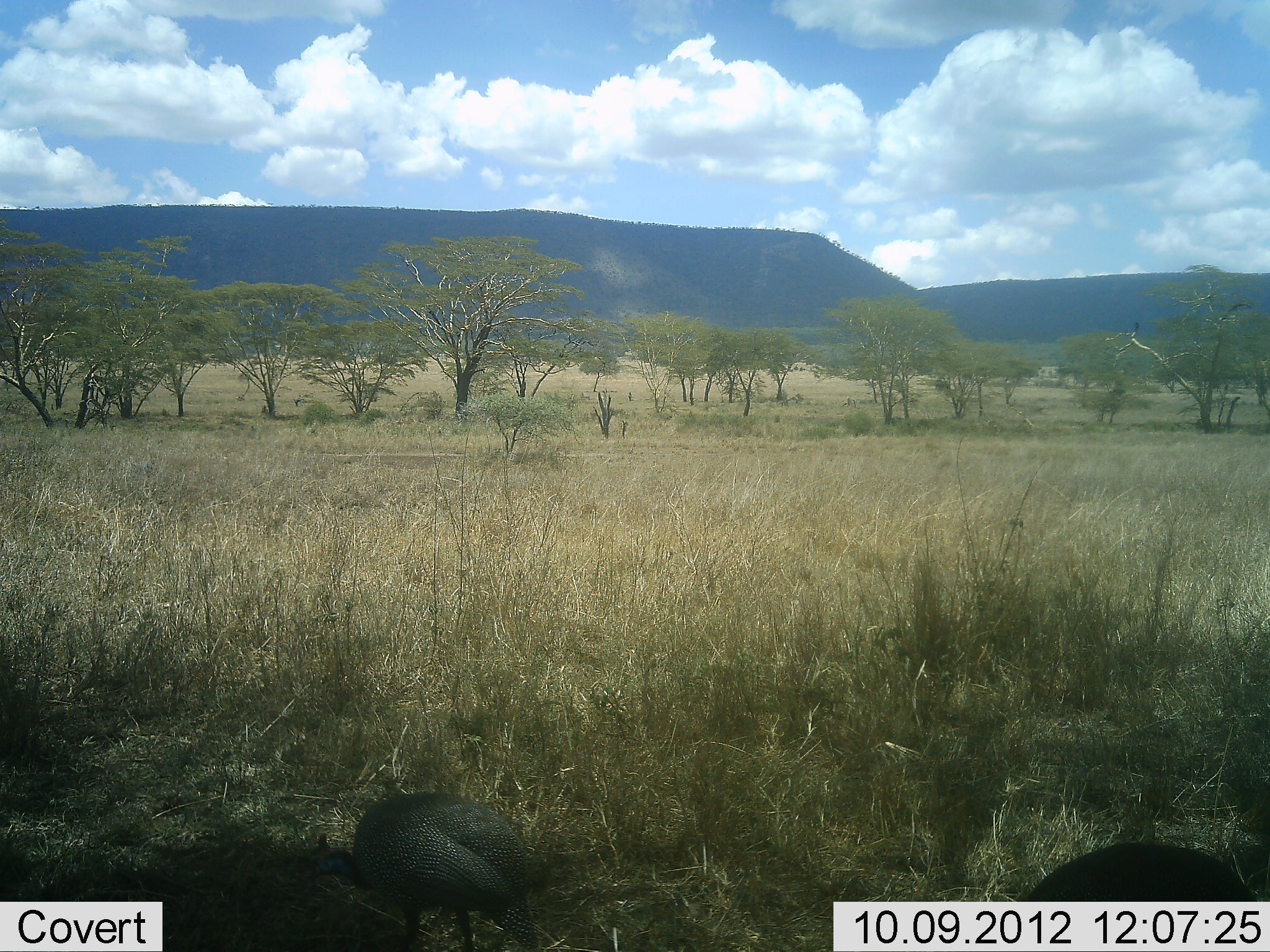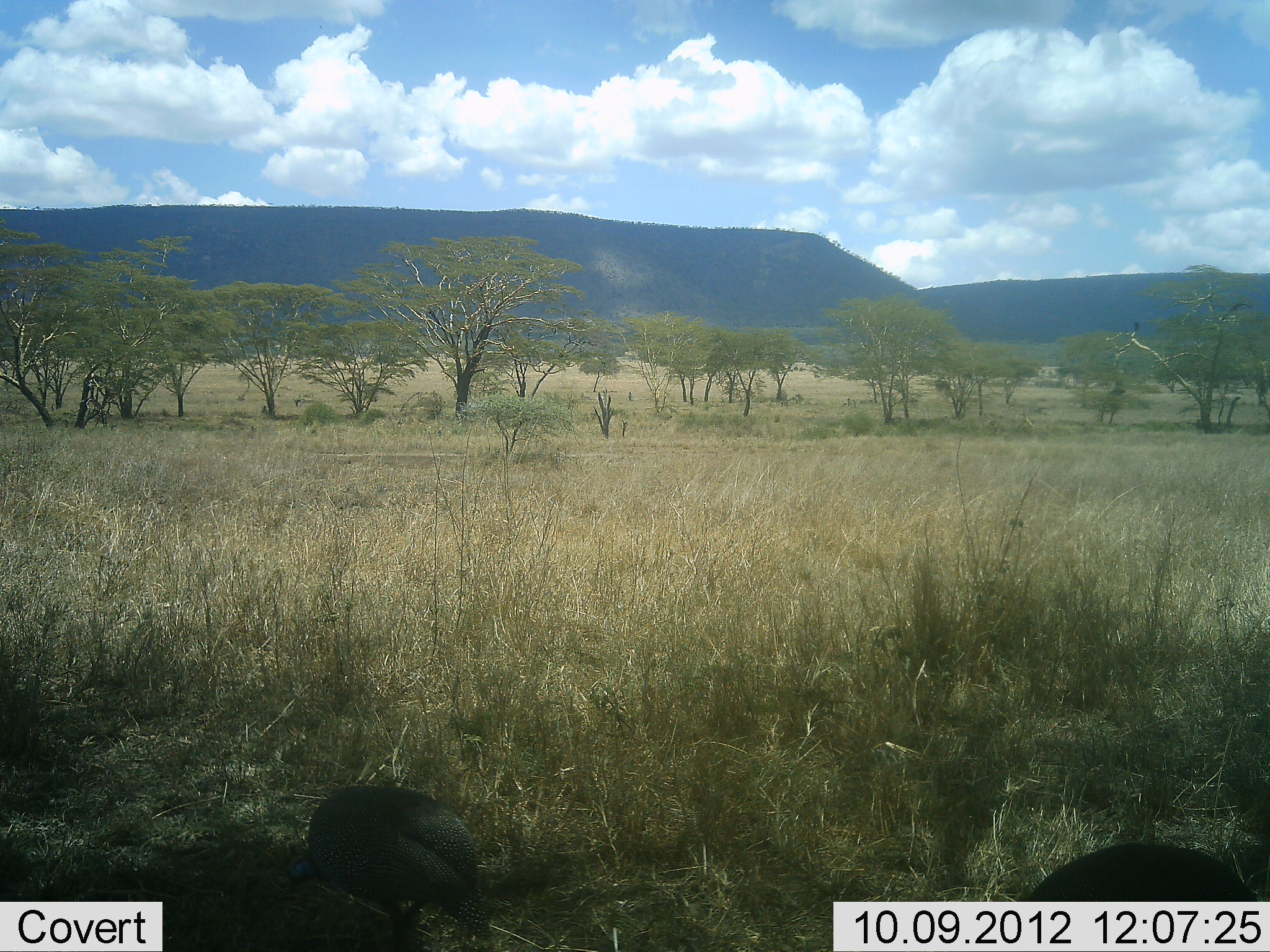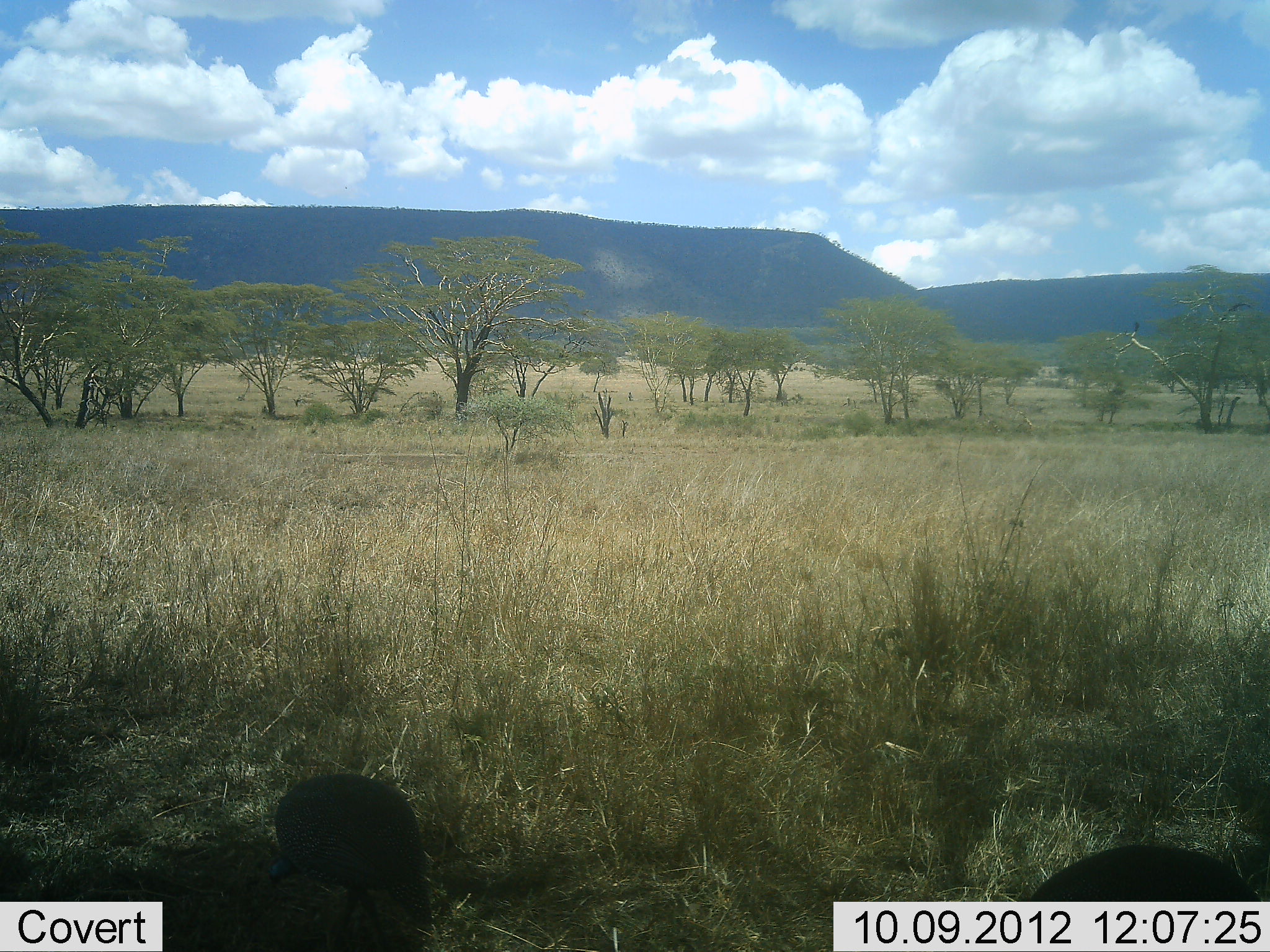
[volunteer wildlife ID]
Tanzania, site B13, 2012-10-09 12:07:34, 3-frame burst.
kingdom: Animalia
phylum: Chordata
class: Aves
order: Galliformes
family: Numididae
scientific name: Numididae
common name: guinea fowl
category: guineafowl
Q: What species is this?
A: Guineafowl (guinea fowl) (Numididae).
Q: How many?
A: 2.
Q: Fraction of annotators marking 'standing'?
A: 10%.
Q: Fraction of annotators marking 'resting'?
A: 0%.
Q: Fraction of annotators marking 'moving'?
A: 30%.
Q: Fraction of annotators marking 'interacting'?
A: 0%.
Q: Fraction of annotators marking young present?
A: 0%.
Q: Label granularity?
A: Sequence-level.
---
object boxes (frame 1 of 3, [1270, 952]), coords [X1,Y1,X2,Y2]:
animal: [308,791,540,951]; [1020,840,1255,951]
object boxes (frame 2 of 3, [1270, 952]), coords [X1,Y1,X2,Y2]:
animal: [286,787,488,952]; [1026,841,1257,952]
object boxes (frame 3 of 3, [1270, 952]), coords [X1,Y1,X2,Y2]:
animal: [270,775,439,952]; [1028,845,1257,901]